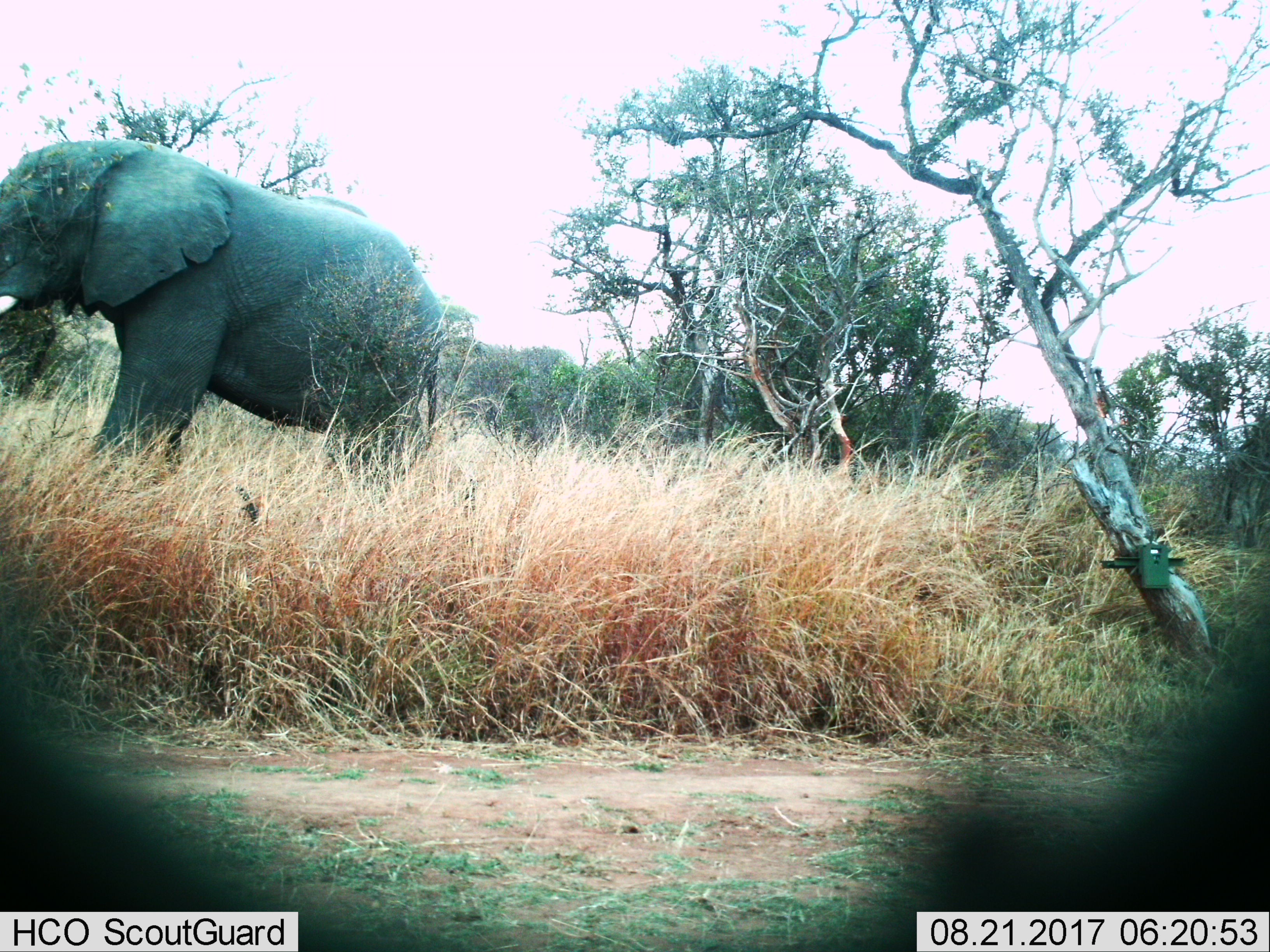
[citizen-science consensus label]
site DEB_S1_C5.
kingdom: Animalia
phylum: Chordata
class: Mammalia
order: Proboscidea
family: Elephantidae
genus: Loxodonta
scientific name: Loxodonta africana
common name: african bush elephant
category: elephant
Elephant (african bush elephant) (Loxodonta africana), count 1. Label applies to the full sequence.